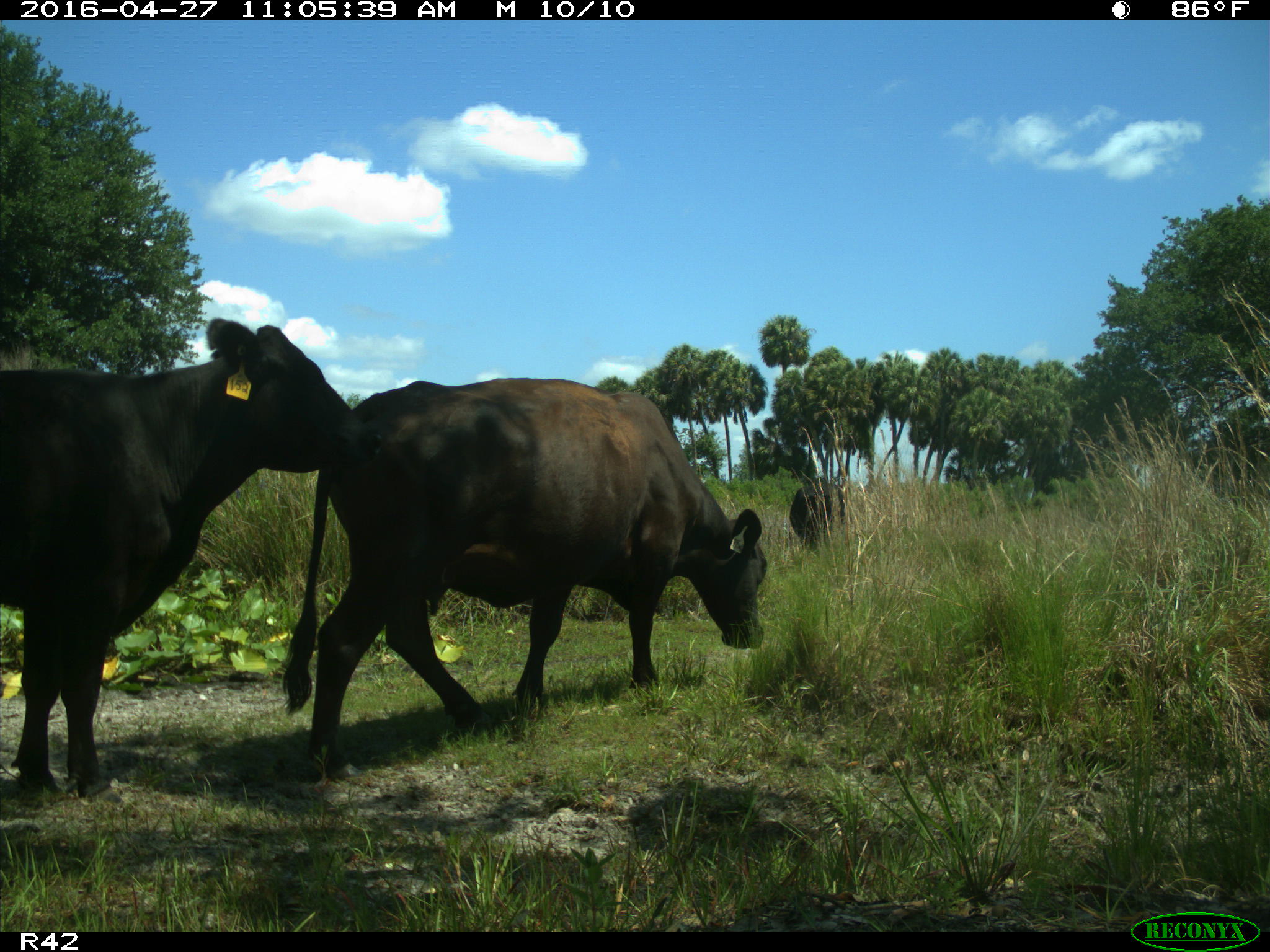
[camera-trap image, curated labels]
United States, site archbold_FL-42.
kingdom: Animalia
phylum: Chordata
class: Mammalia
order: Artiodactyla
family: Bovidae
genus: Bos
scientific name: Bos taurus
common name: domestic cow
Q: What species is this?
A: Bos taurus (domestic cow).